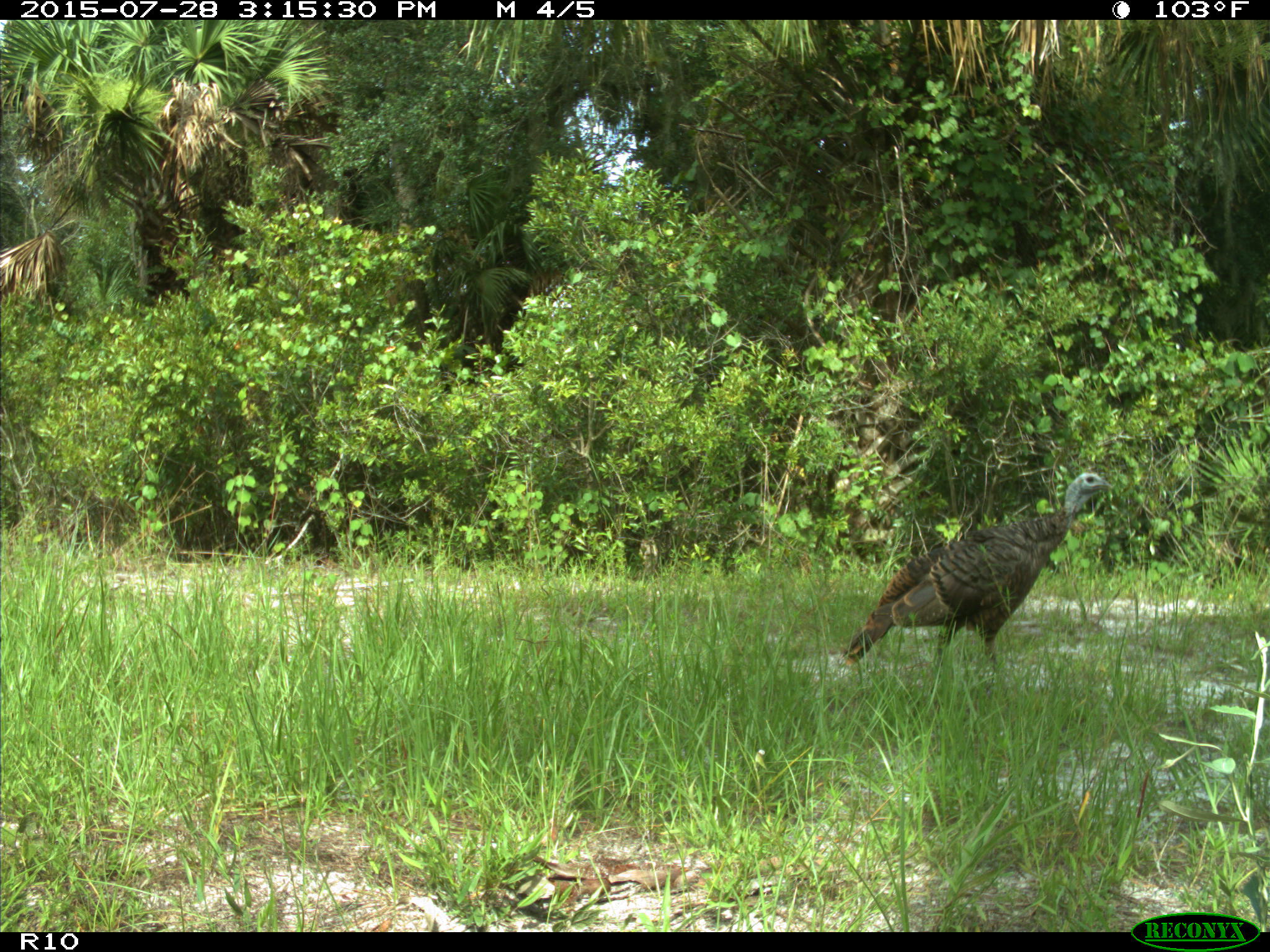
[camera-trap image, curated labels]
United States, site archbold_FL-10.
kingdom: Animalia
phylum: Chordata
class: Aves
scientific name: Aves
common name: birds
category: unidentified bird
Unidentified bird (birds) (Aves).